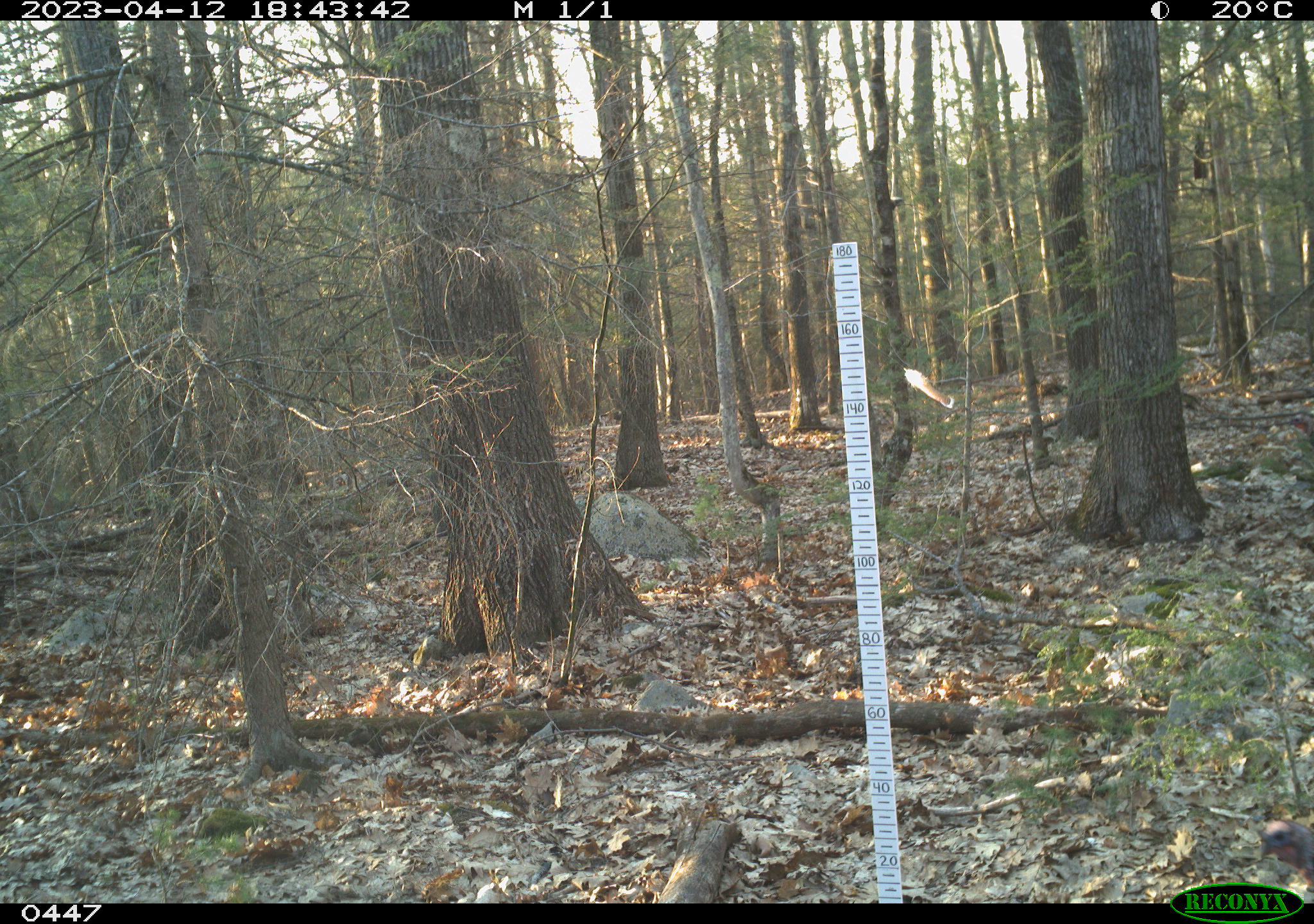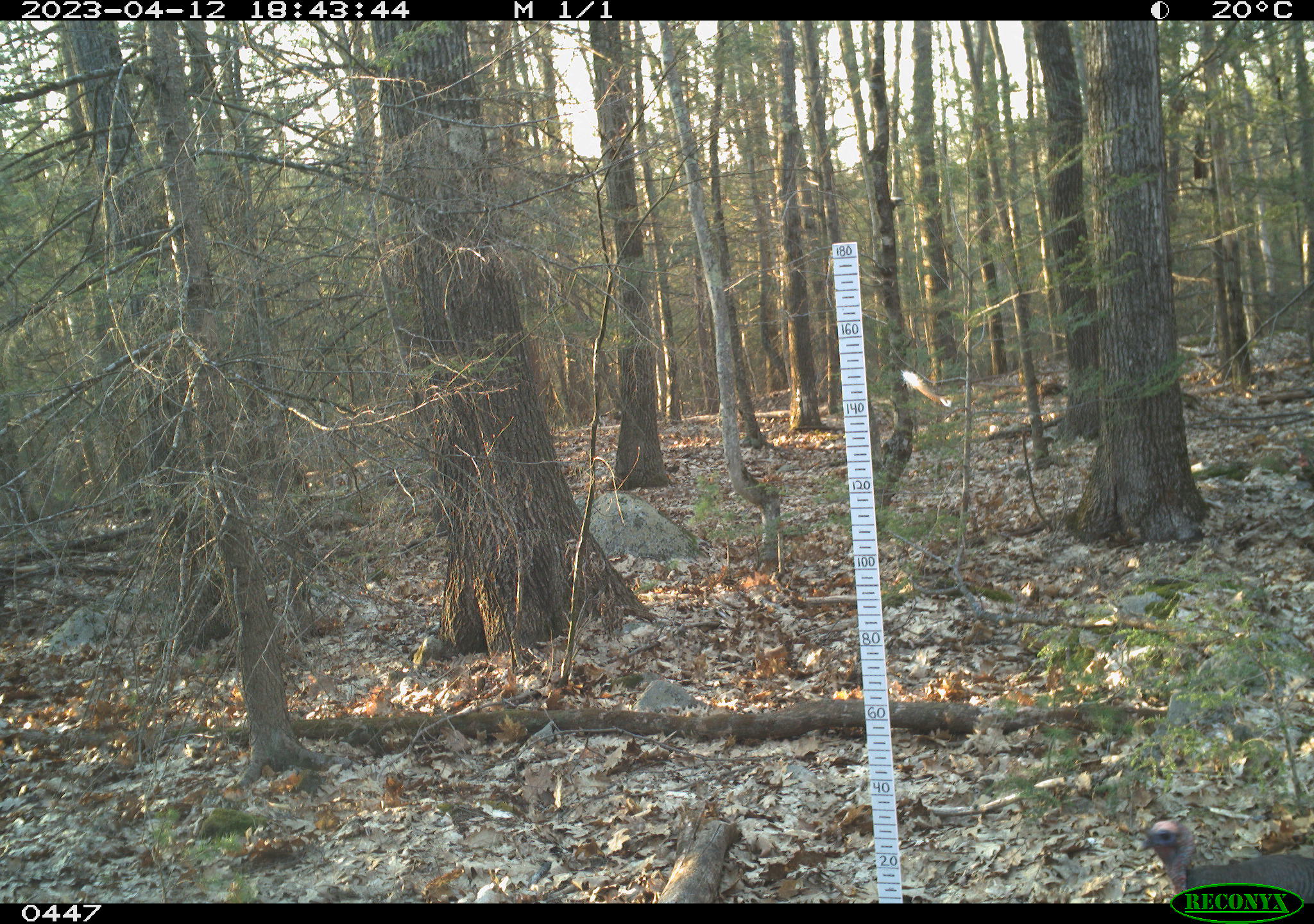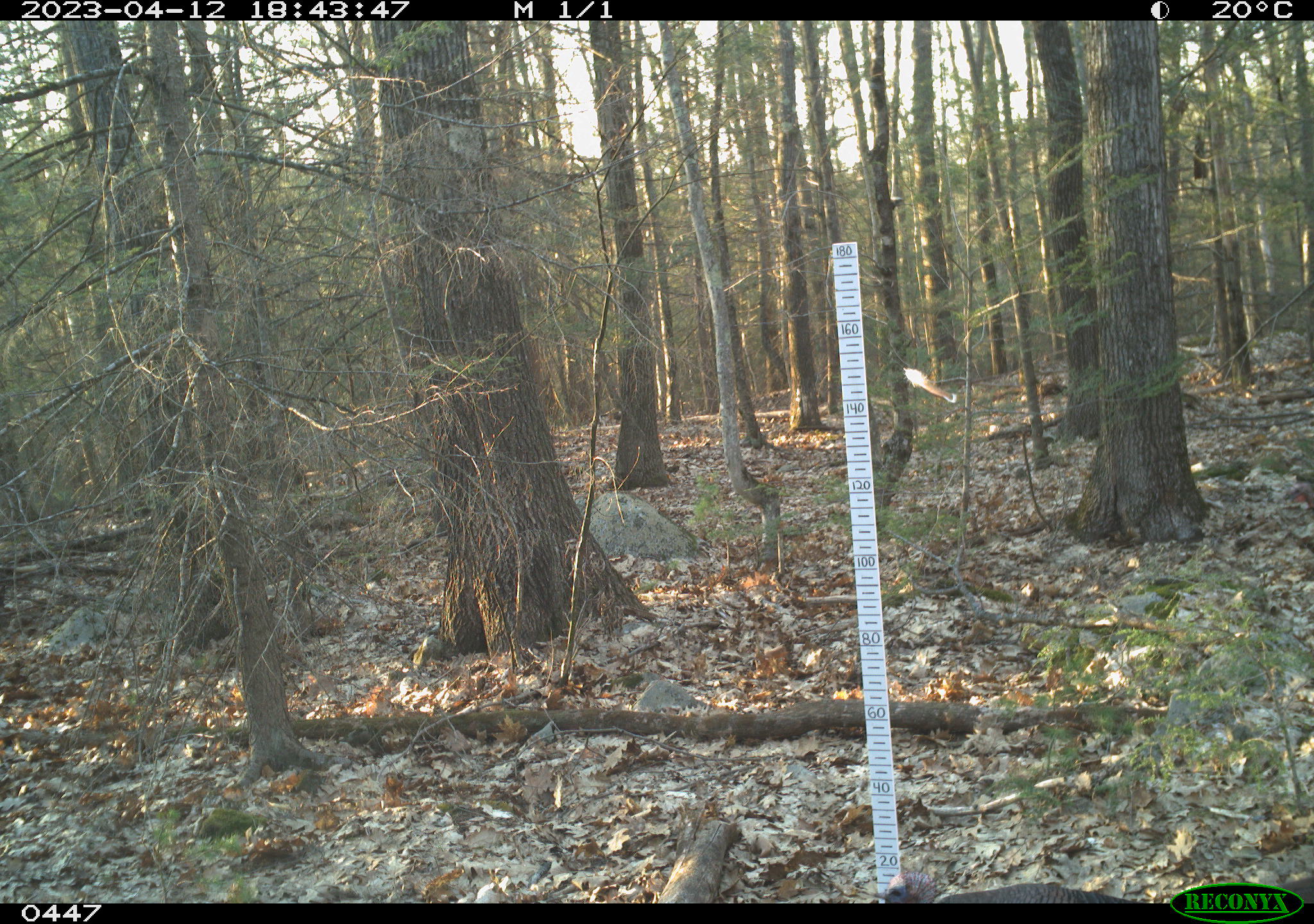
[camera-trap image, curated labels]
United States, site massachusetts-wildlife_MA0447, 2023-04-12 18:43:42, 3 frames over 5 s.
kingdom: Animalia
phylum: Chordata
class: Aves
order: Galliformes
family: Phasianidae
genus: Meleagris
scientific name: Meleagris gallopavo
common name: wild turkey